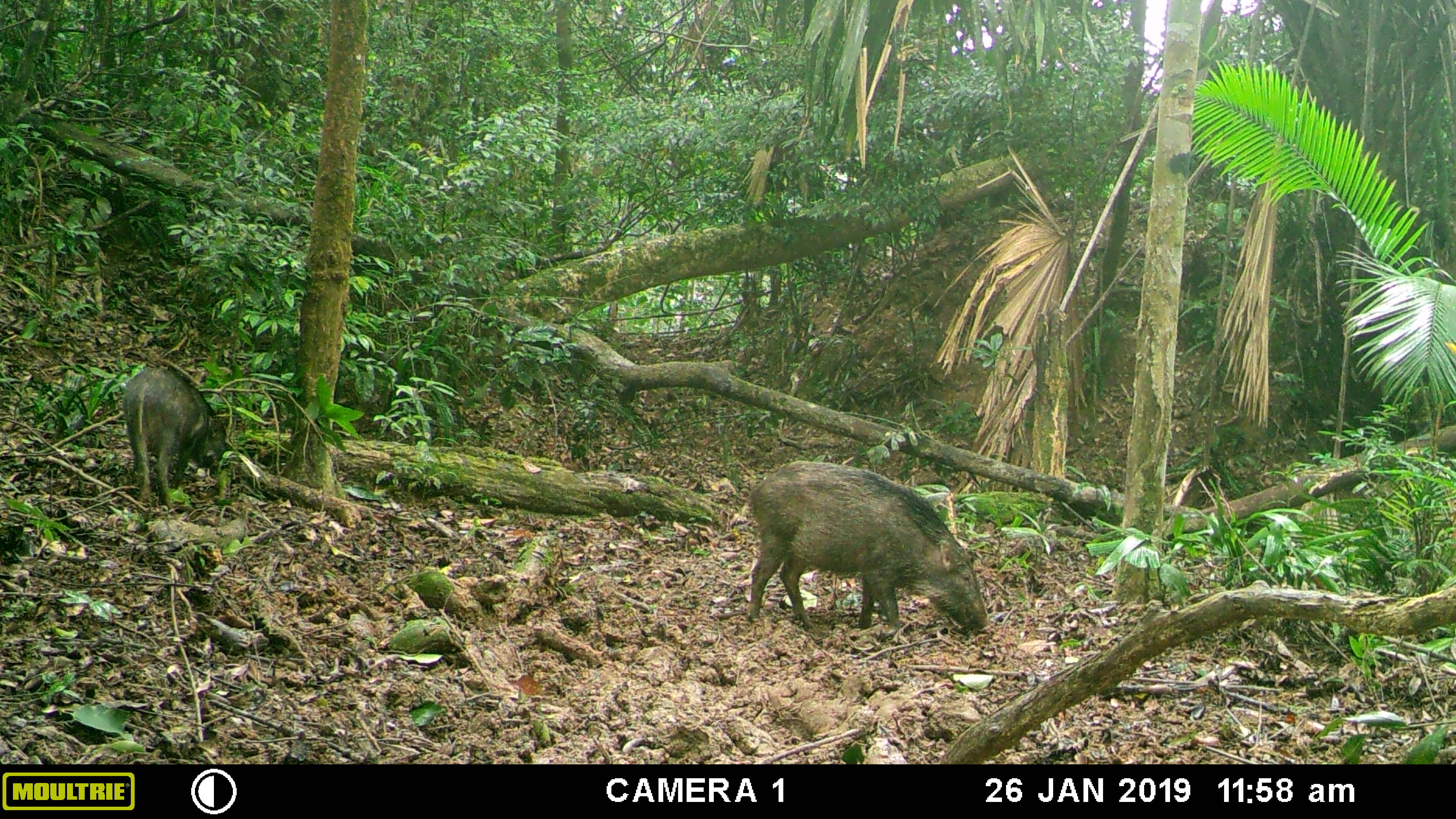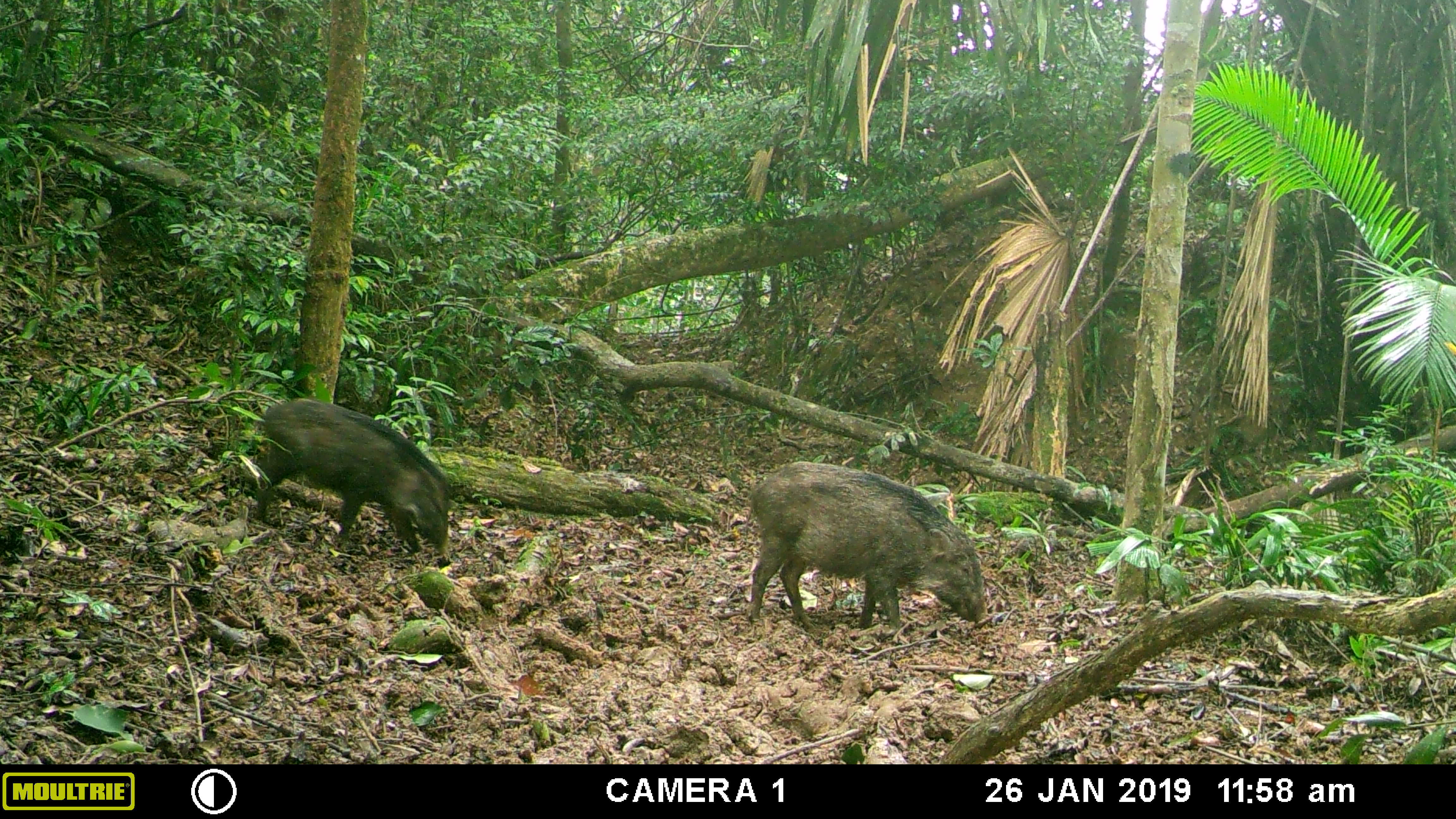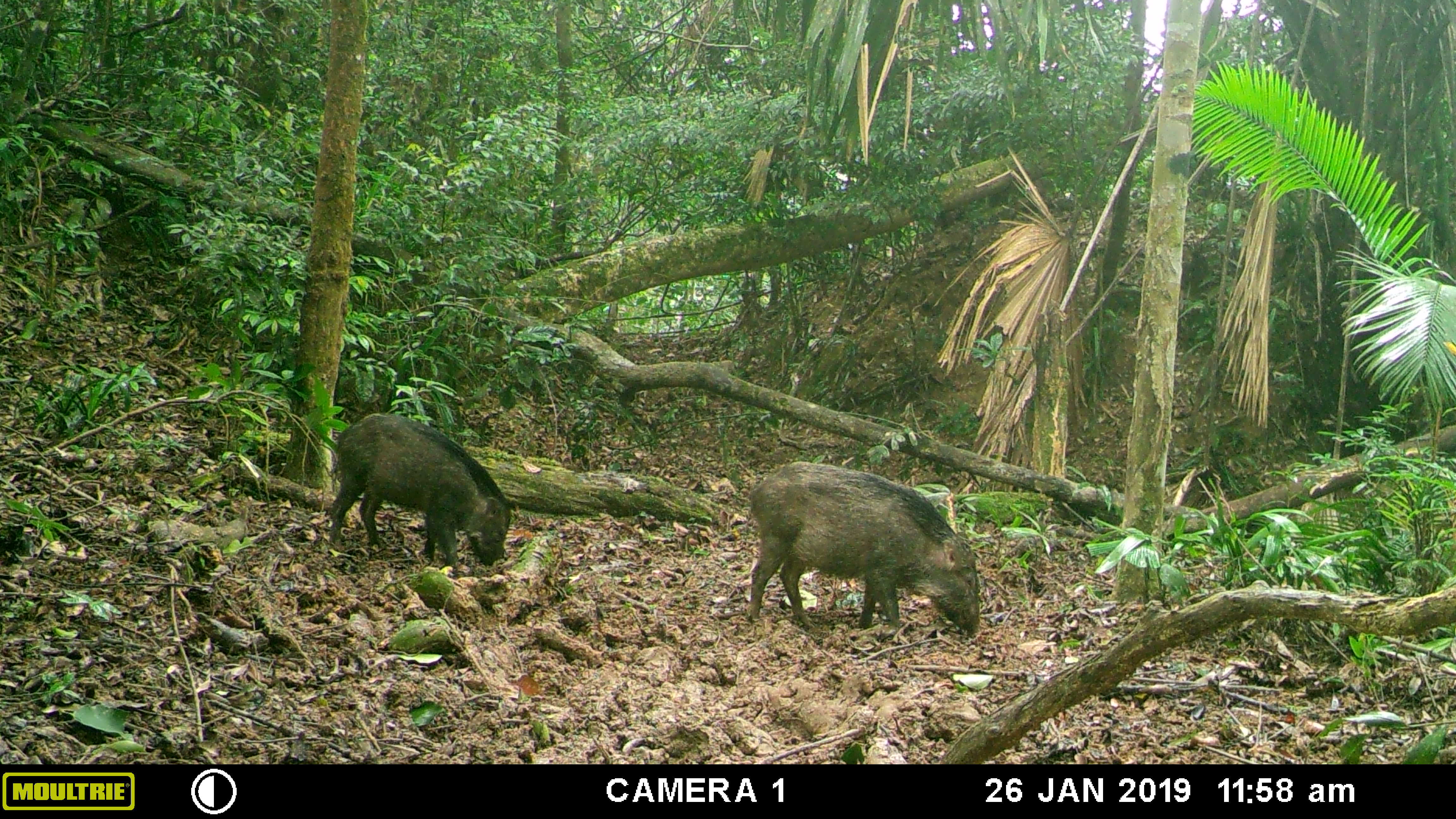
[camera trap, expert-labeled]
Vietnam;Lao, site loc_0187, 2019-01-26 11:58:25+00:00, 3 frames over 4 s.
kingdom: Animalia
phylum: Chordata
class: Mammalia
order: Artiodactyla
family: Suidae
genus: Sus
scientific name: Sus scrofa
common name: eurasian wild pig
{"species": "eurasian wild pig (Sus scrofa)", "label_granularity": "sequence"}